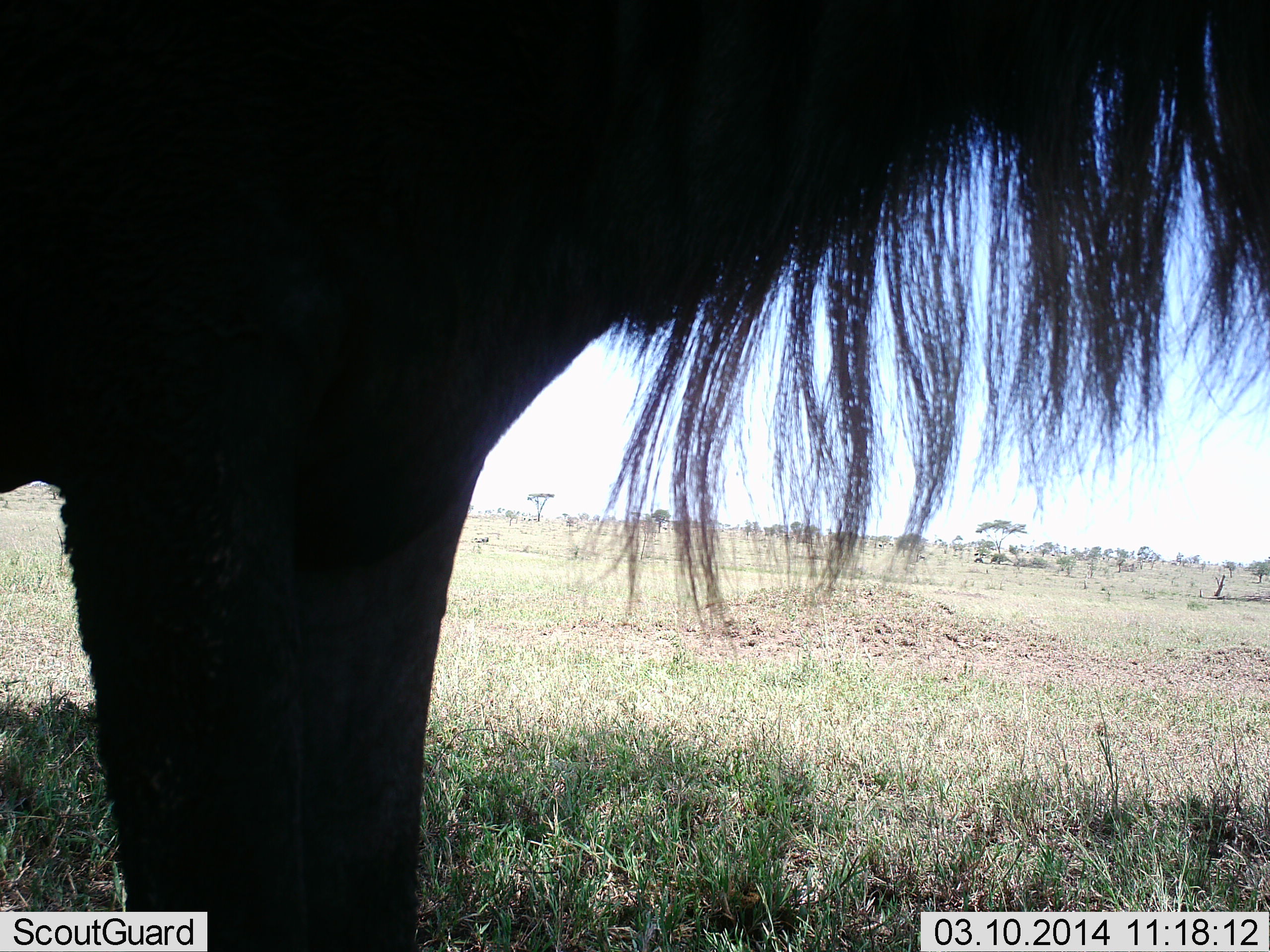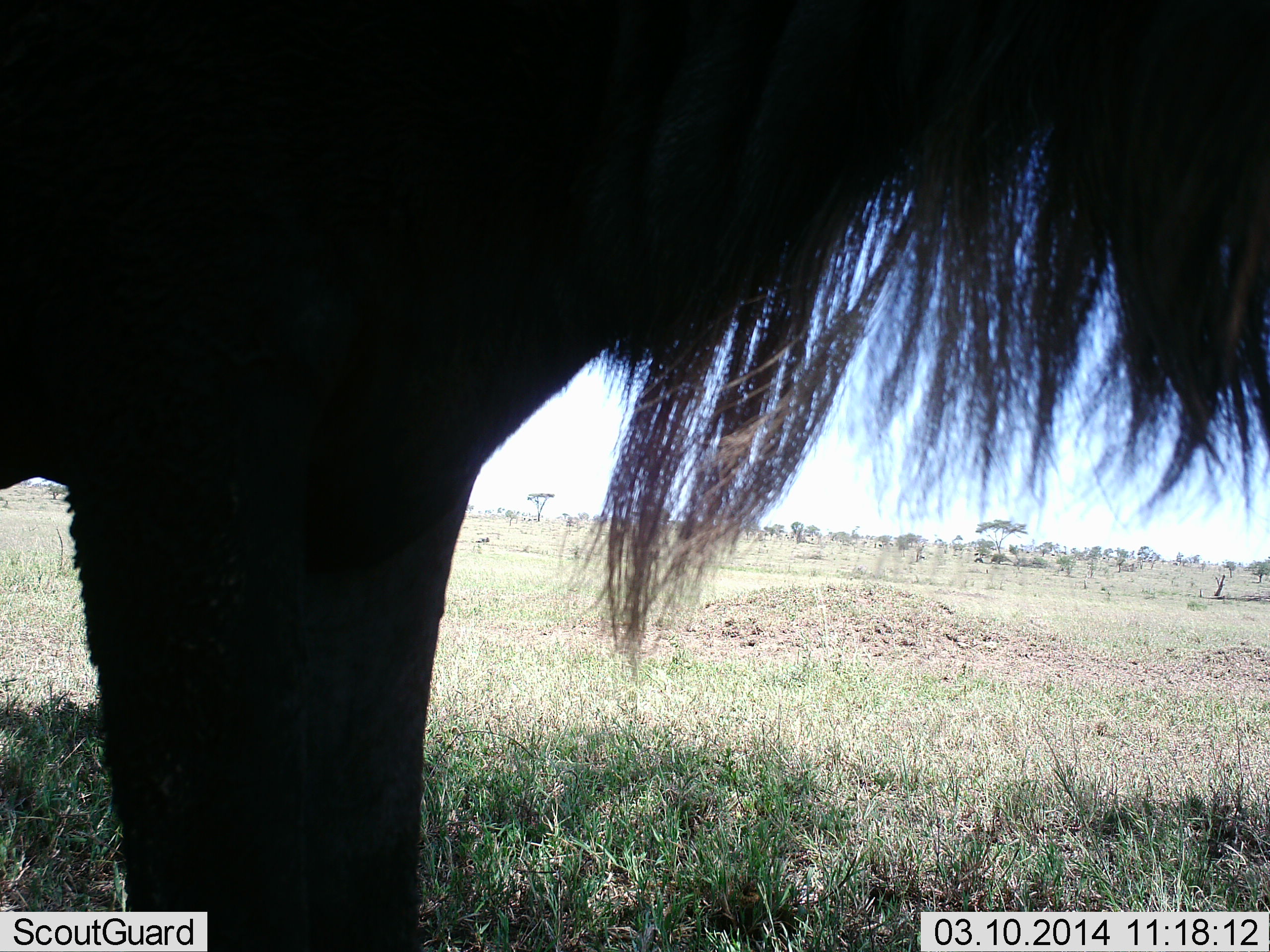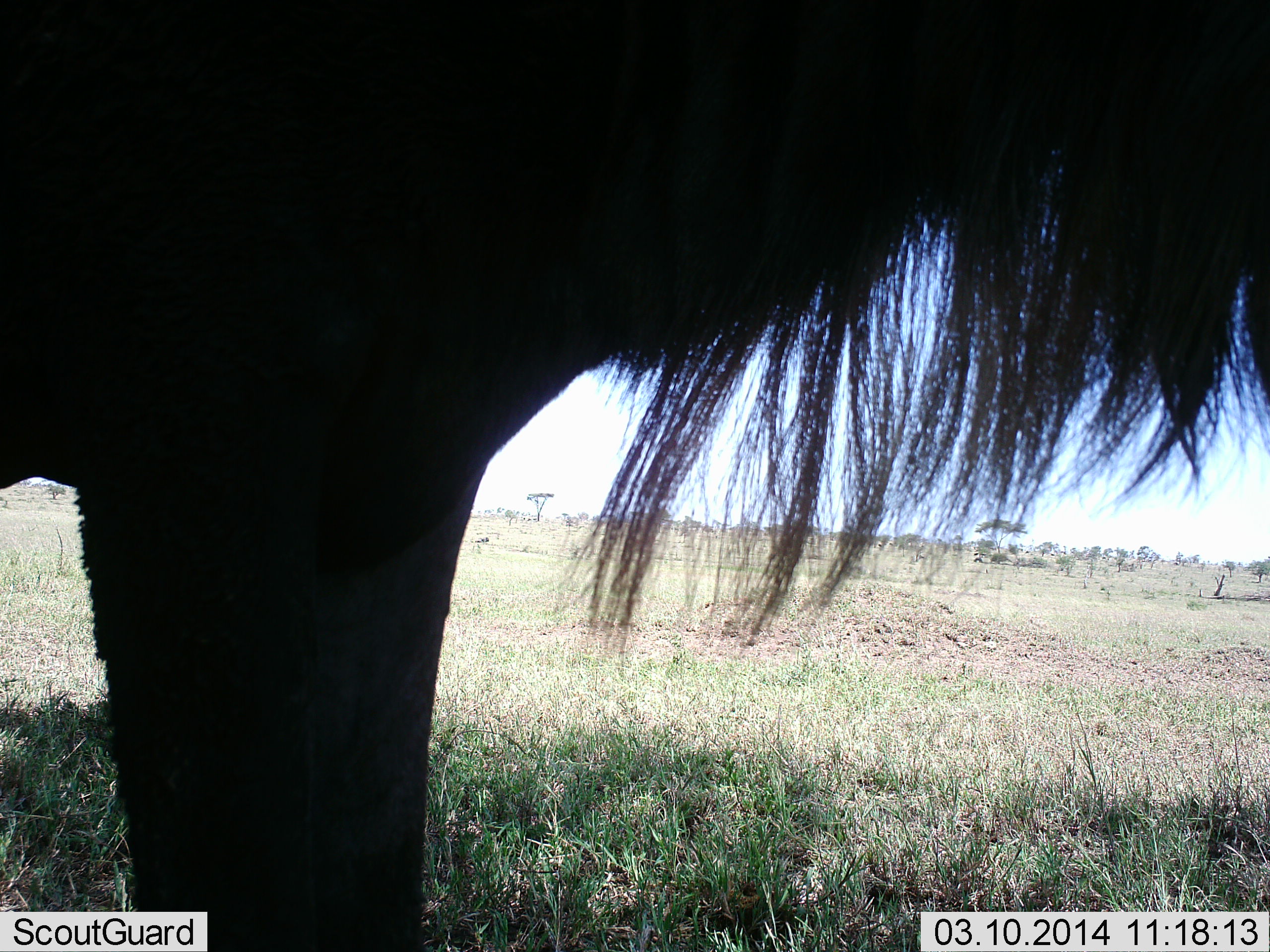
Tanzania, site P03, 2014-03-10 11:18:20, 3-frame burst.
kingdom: Animalia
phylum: Chordata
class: Mammalia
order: Artiodactyla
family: Bovidae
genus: Connochaetes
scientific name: Connochaetes taurinus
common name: blue wildebeest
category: wildebeest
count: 1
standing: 80%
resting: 0%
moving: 20%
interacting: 0%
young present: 0%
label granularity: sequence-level